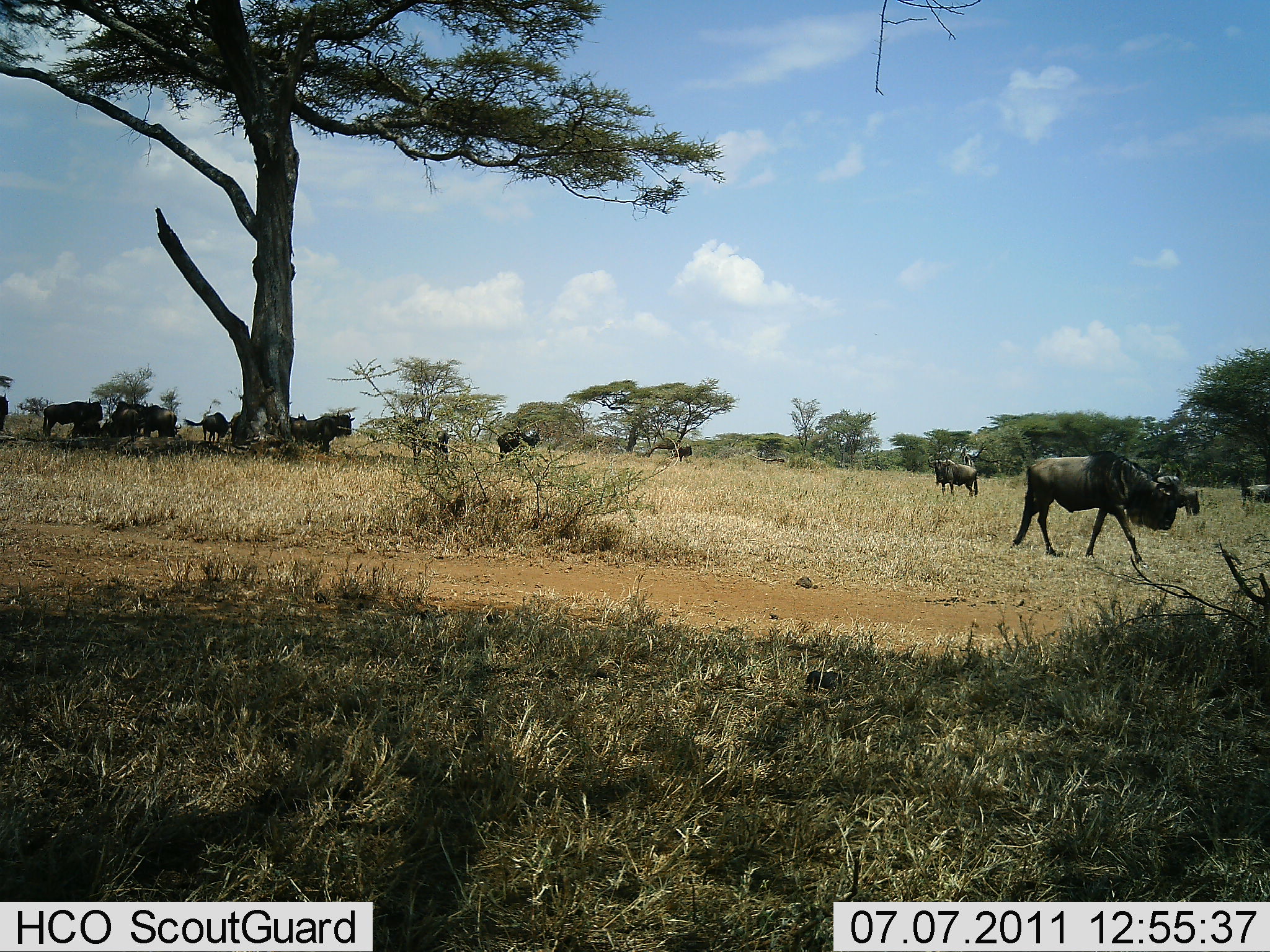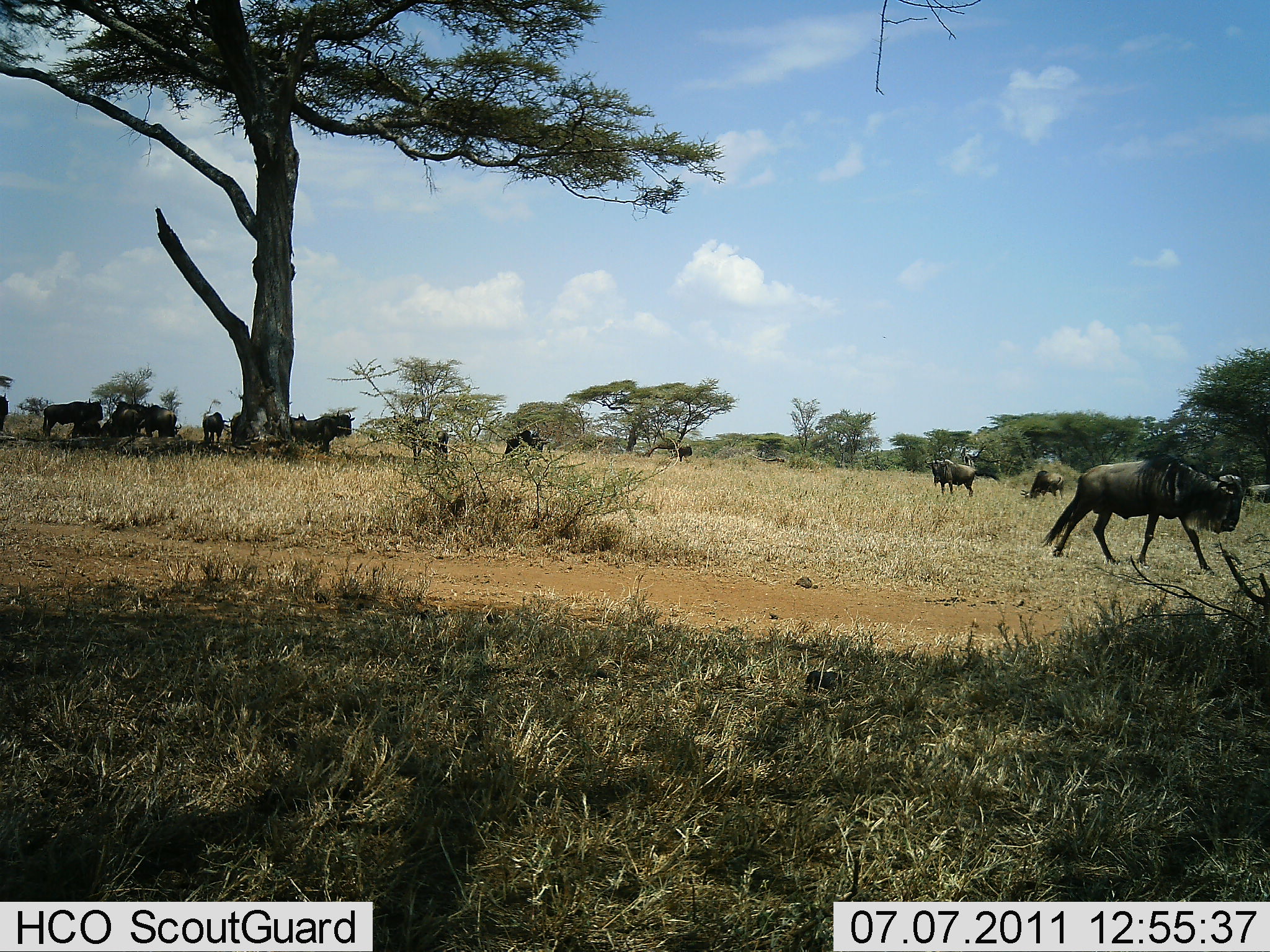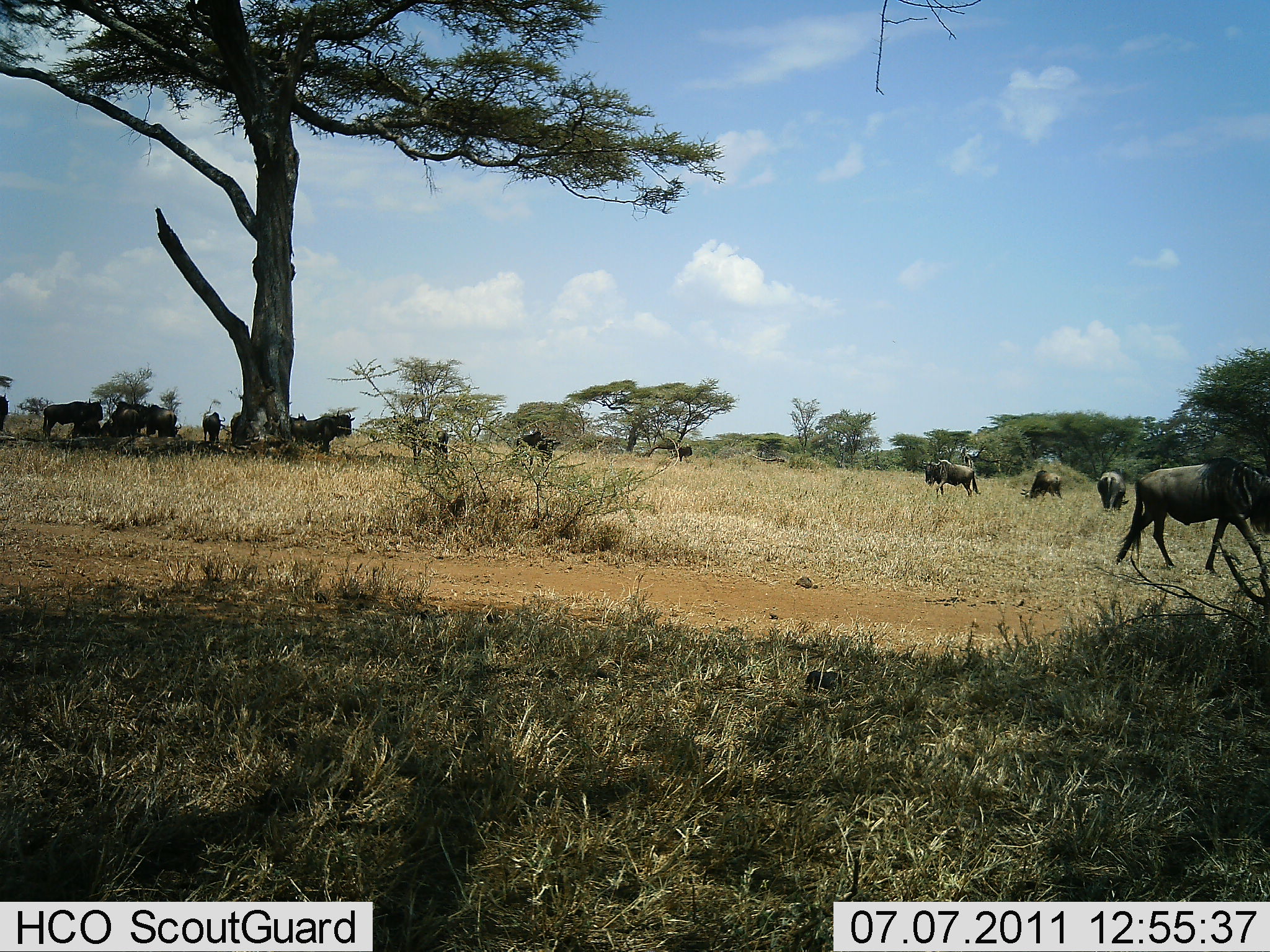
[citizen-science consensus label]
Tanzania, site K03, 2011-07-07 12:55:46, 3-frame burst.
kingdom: Animalia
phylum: Chordata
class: Mammalia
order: Artiodactyla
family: Bovidae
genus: Connochaetes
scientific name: Connochaetes taurinus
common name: blue wildebeest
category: wildebeest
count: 11-50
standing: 50%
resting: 8%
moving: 75%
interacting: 0%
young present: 0%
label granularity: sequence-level